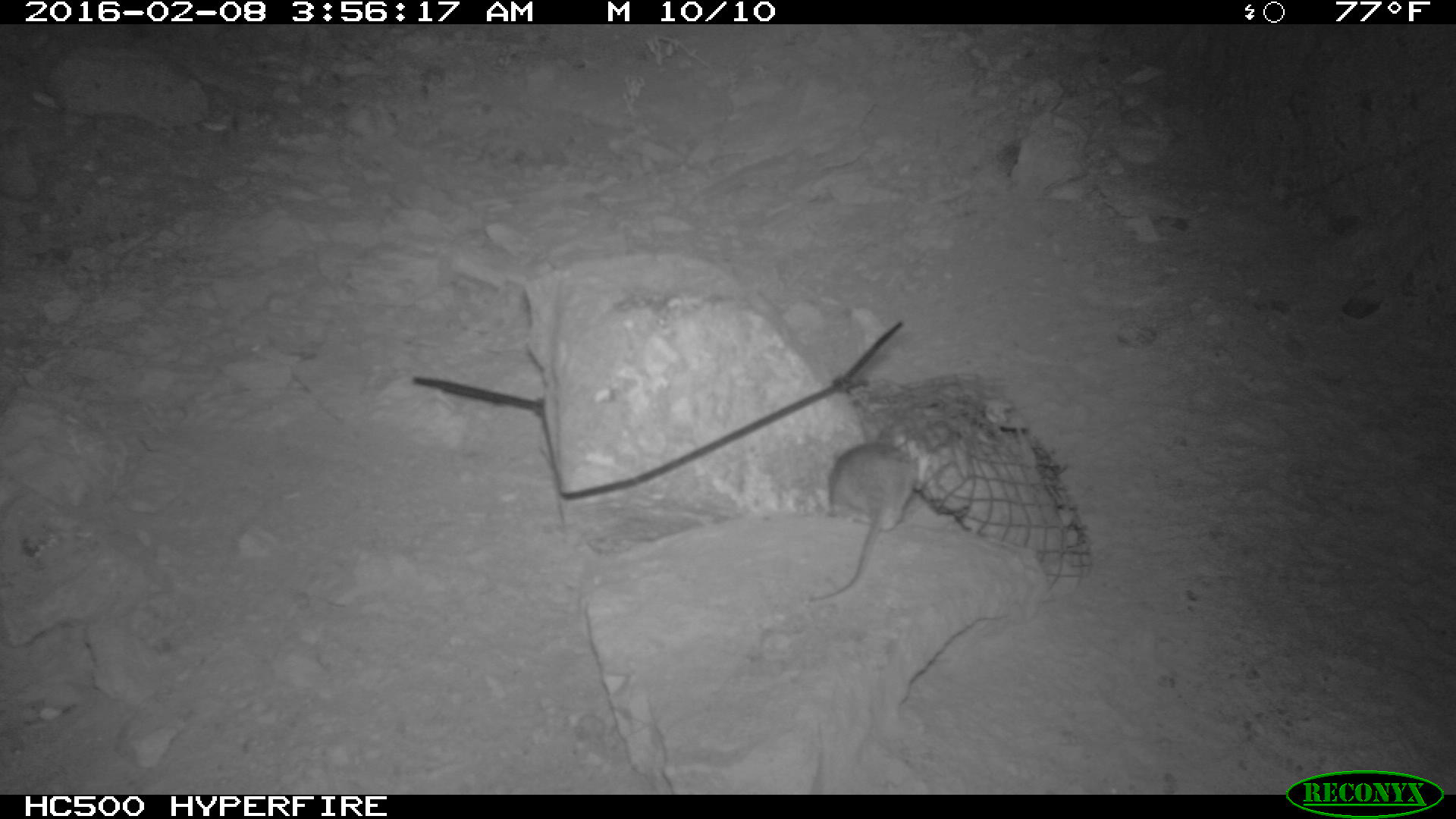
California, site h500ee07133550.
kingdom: Animalia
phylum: Chordata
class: Mammalia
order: Rodentia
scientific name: Rodentia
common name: rodent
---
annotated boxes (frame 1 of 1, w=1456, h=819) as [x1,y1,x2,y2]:
rodent: [805,428,919,601]